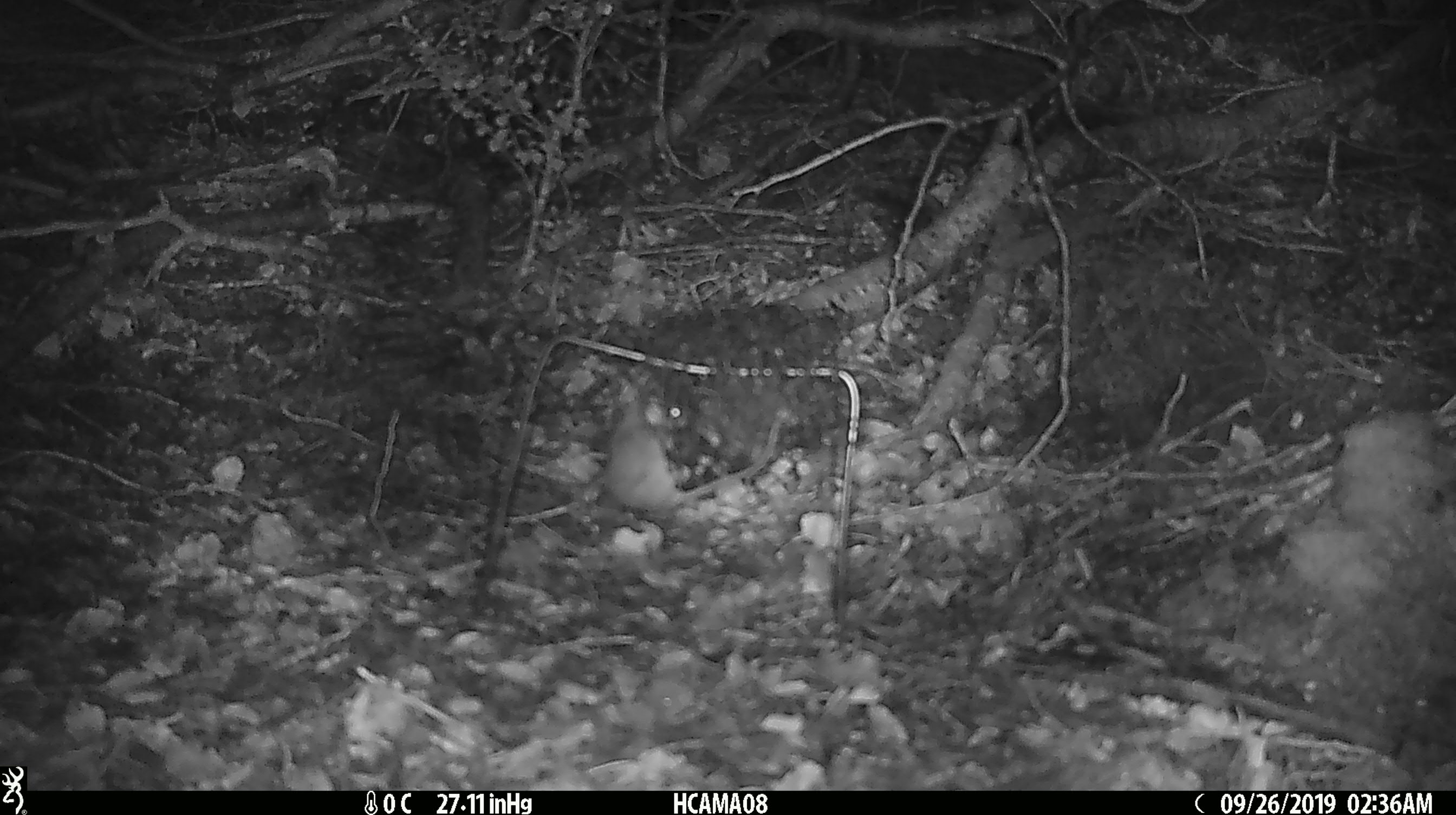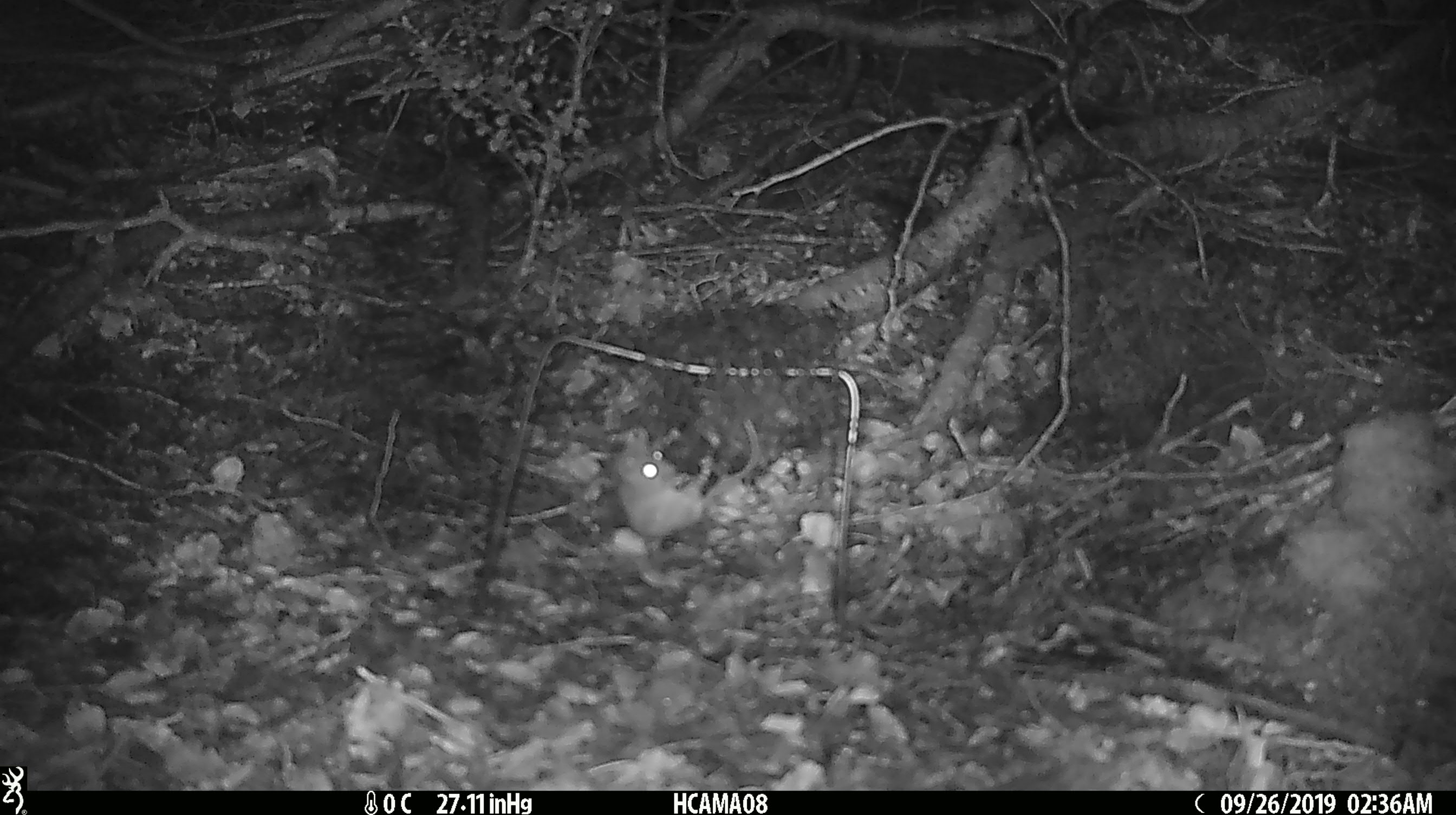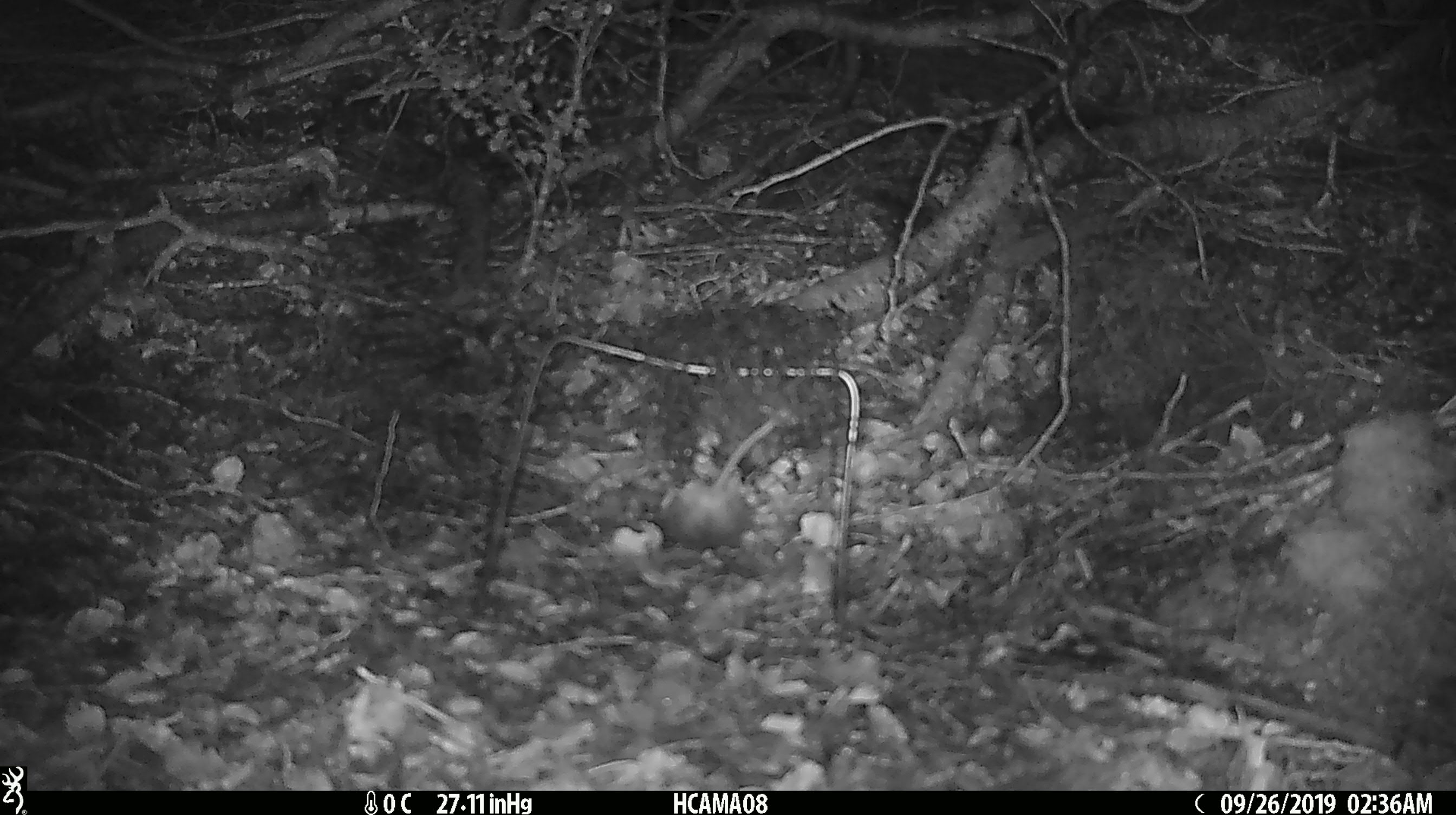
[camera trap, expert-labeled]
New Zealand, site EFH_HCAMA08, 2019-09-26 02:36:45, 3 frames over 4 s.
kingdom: Animalia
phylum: Chordata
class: Mammalia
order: Rodentia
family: Muridae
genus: Mus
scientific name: Mus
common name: mouse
Mouse (Mus).